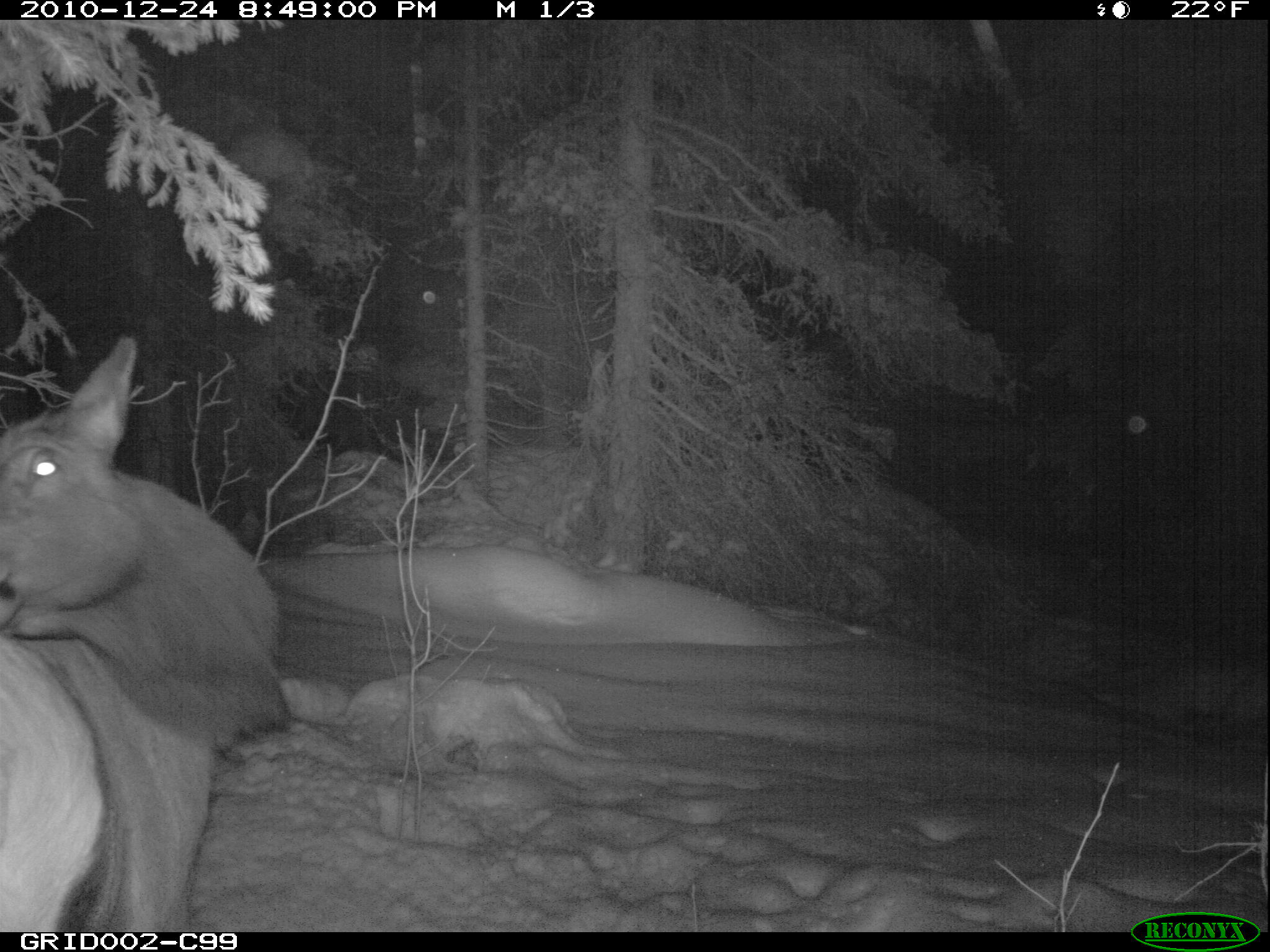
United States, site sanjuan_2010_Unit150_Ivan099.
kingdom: Animalia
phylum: Chordata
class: Mammalia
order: Artiodactyla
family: Cervidae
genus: Cervus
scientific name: Cervus elaphus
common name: red deer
Cervus elaphus (red deer).